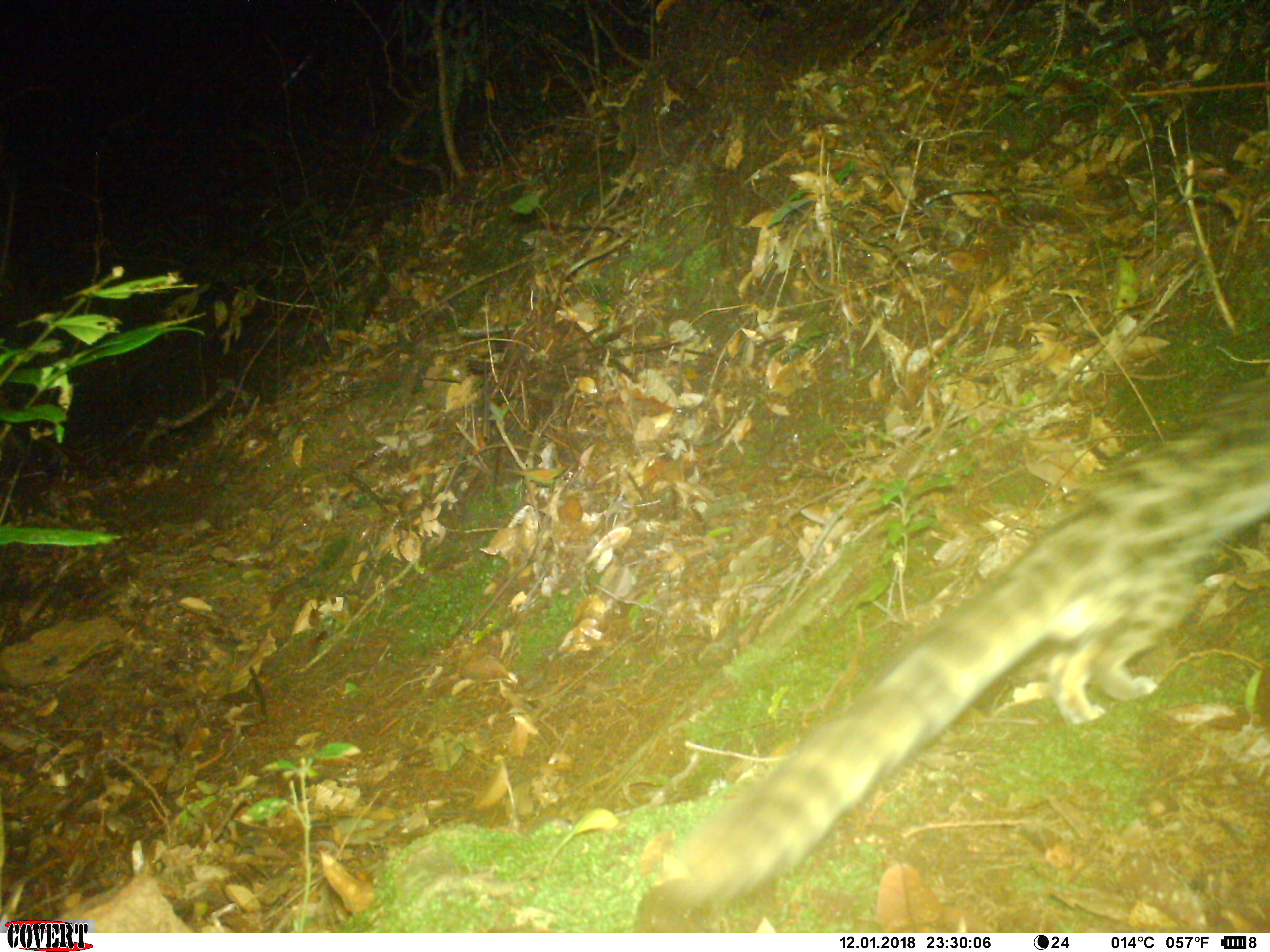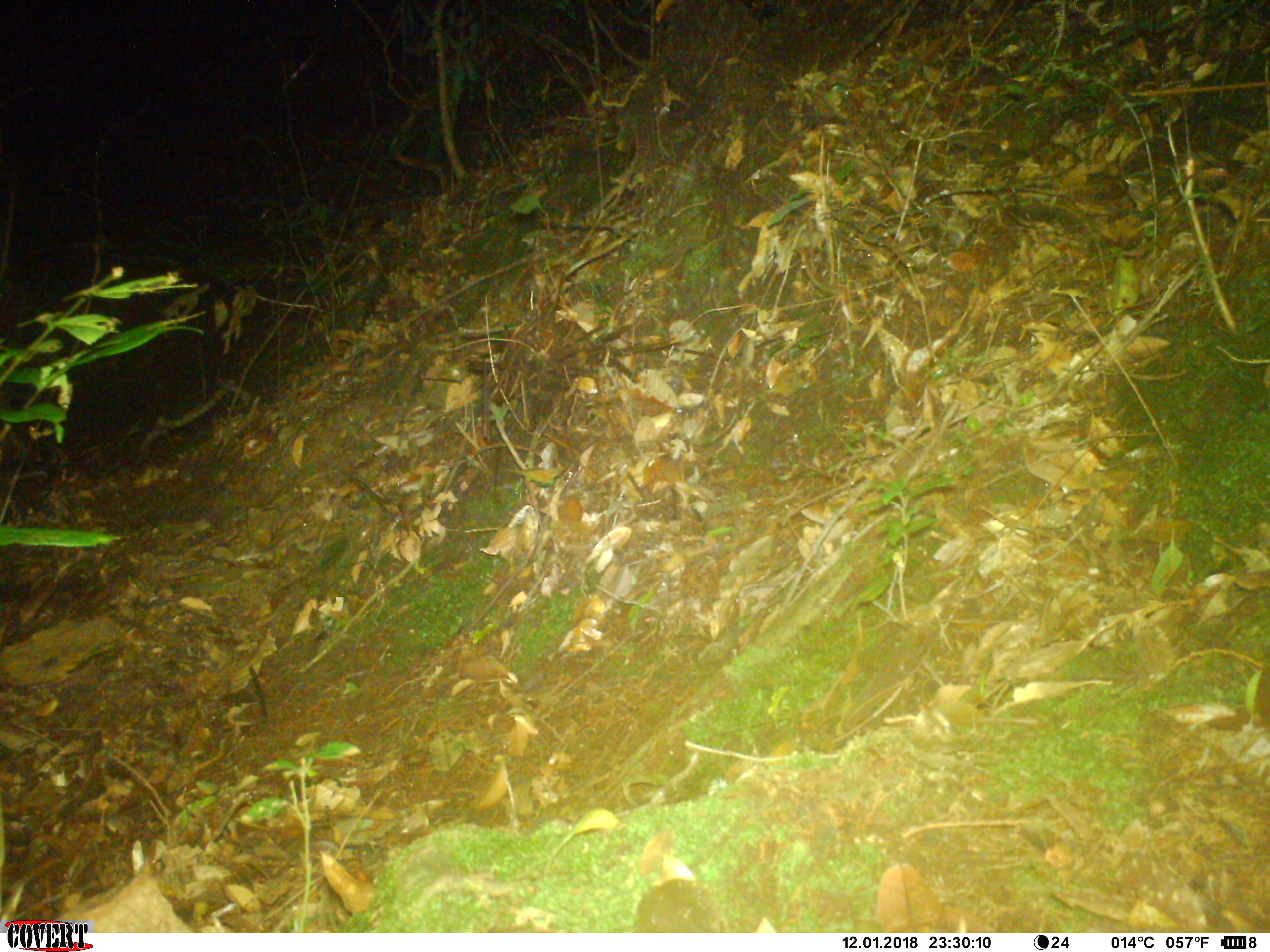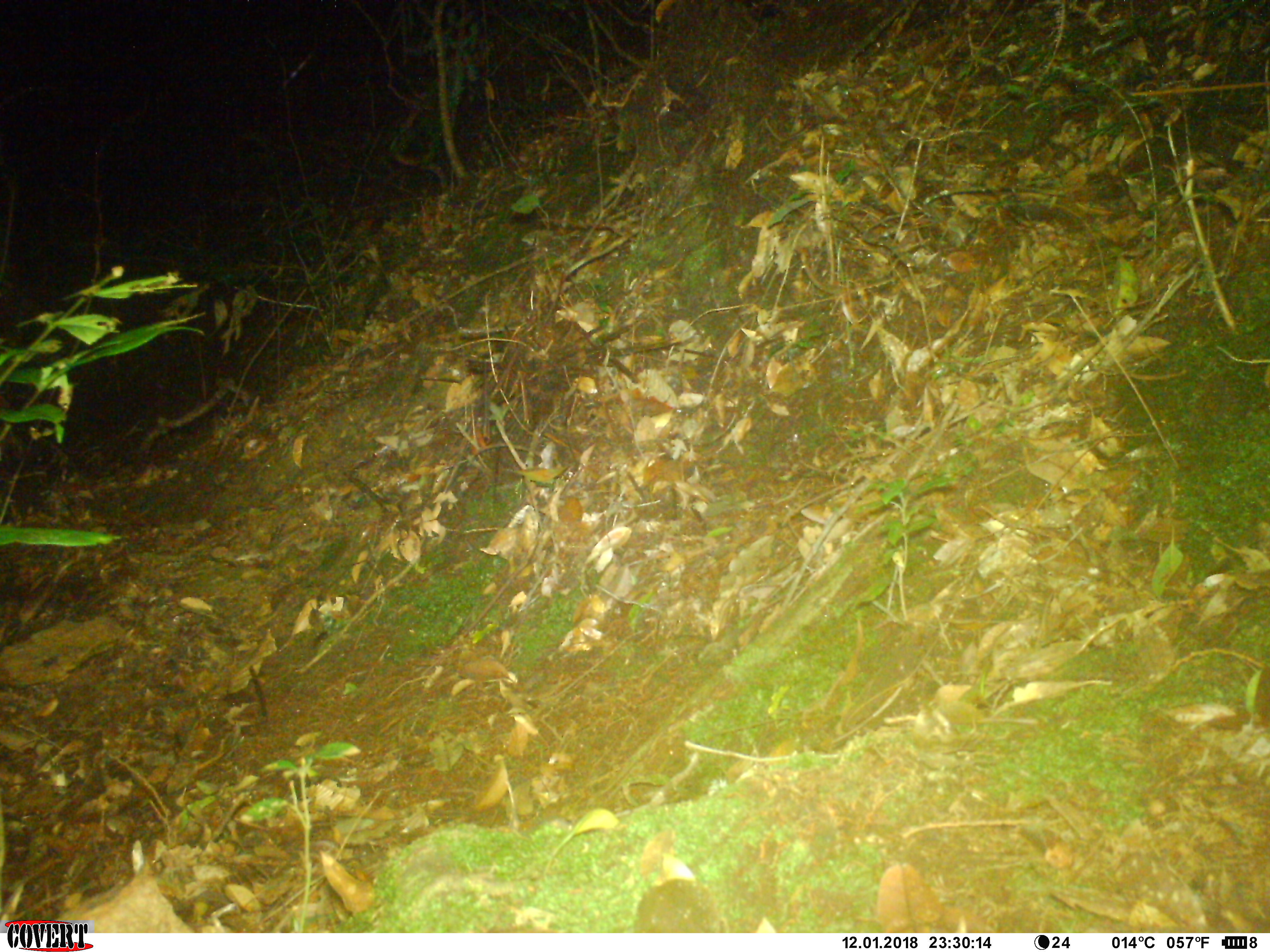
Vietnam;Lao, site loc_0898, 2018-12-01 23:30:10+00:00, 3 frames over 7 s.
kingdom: Animalia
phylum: Chordata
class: Mammalia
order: Carnivora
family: Prionodontidae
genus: Prionodon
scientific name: Prionodon pardicolor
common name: spotted linsang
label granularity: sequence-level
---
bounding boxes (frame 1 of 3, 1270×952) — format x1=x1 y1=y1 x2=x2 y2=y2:
spotted linsang: x1=666 y1=375 x2=1267 y2=902